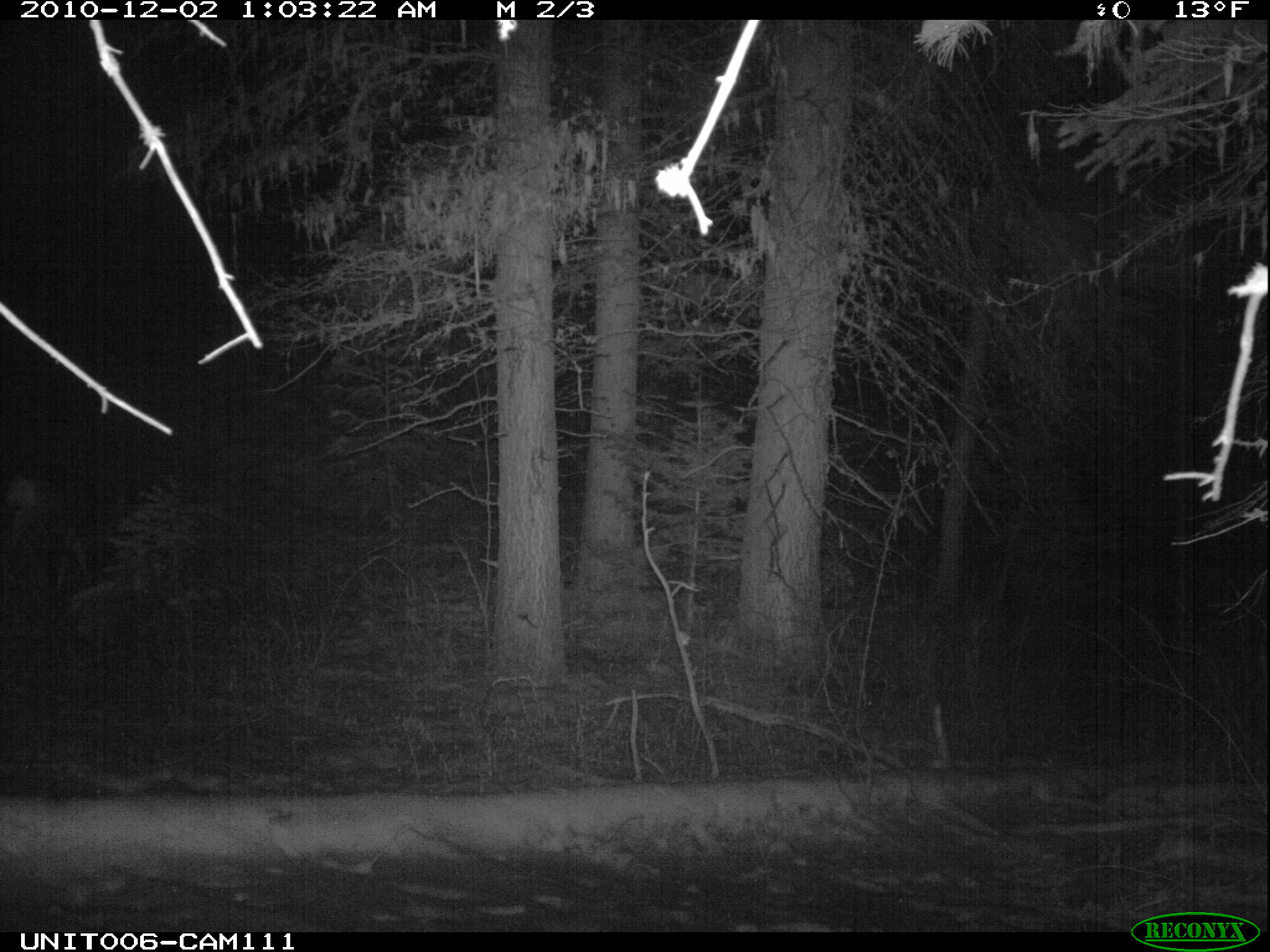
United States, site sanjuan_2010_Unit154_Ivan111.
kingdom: Animalia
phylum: Chordata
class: Mammalia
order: Artiodactyla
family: Cervidae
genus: Odocoileus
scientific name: Odocoileus hemionus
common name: mule deer